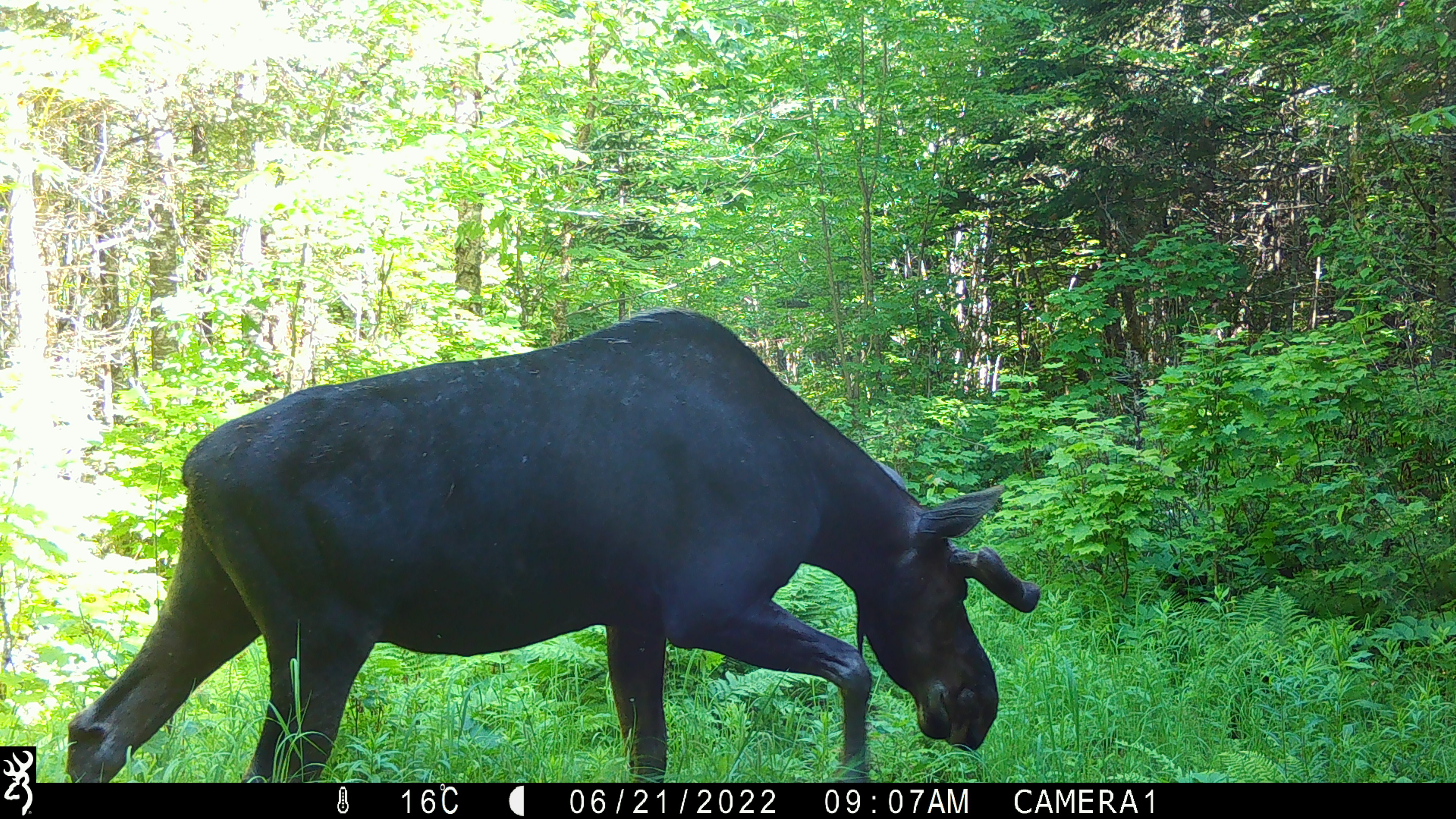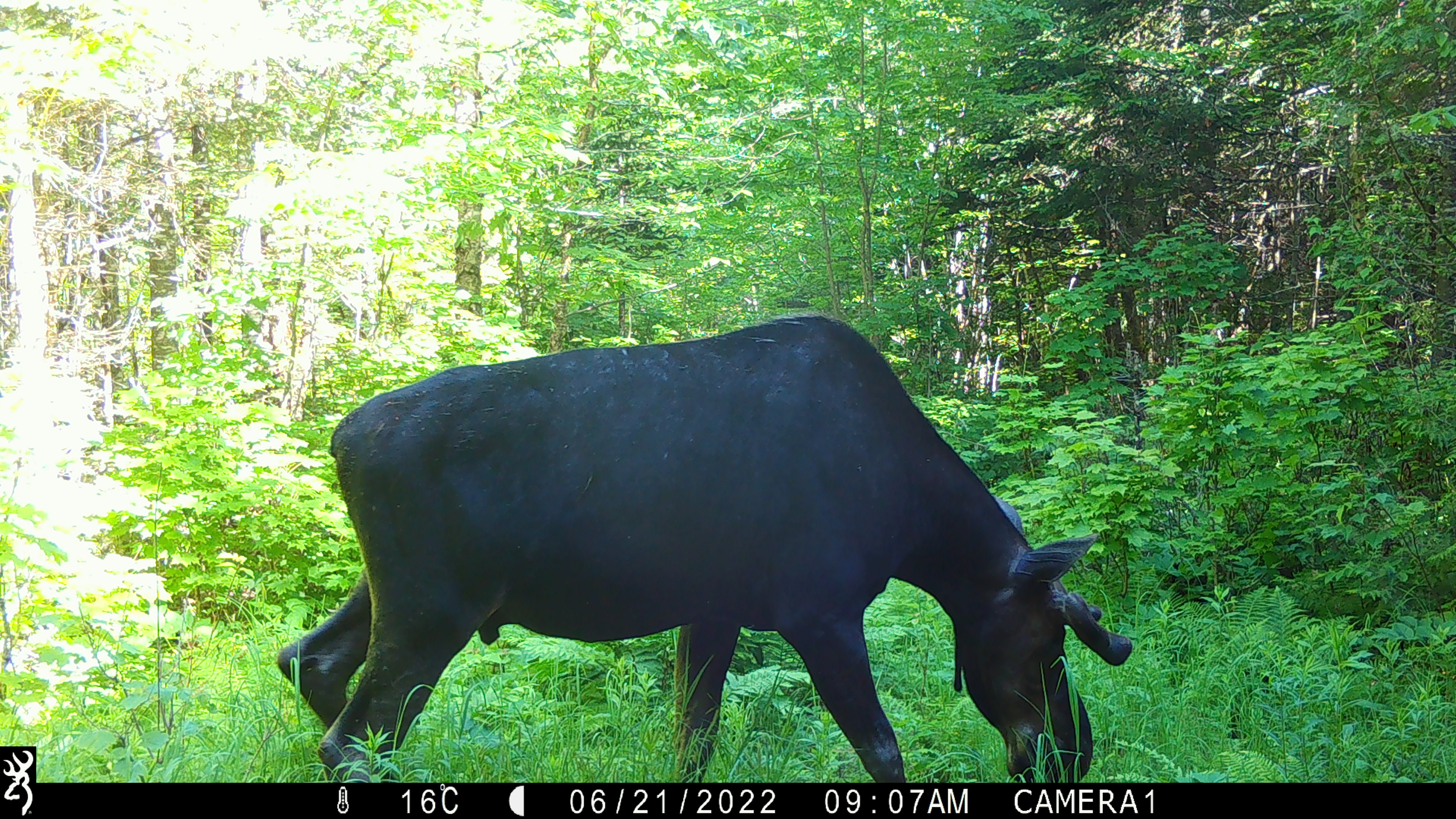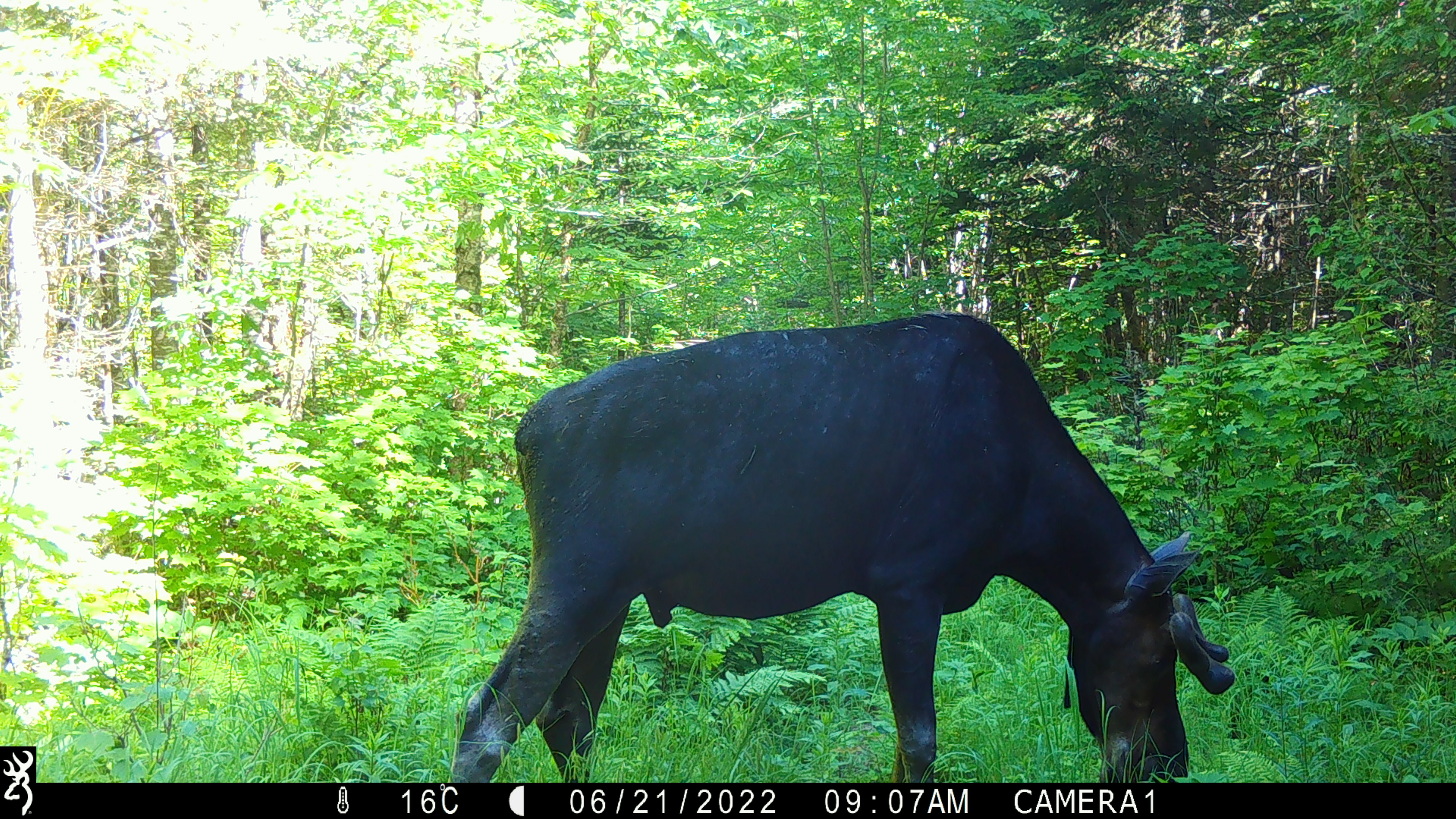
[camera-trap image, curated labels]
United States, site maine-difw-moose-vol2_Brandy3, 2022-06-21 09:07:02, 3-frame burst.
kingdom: Animalia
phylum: Chordata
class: Mammalia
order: Artiodactyla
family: Cervidae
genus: Alces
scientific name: Alces alces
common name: moose